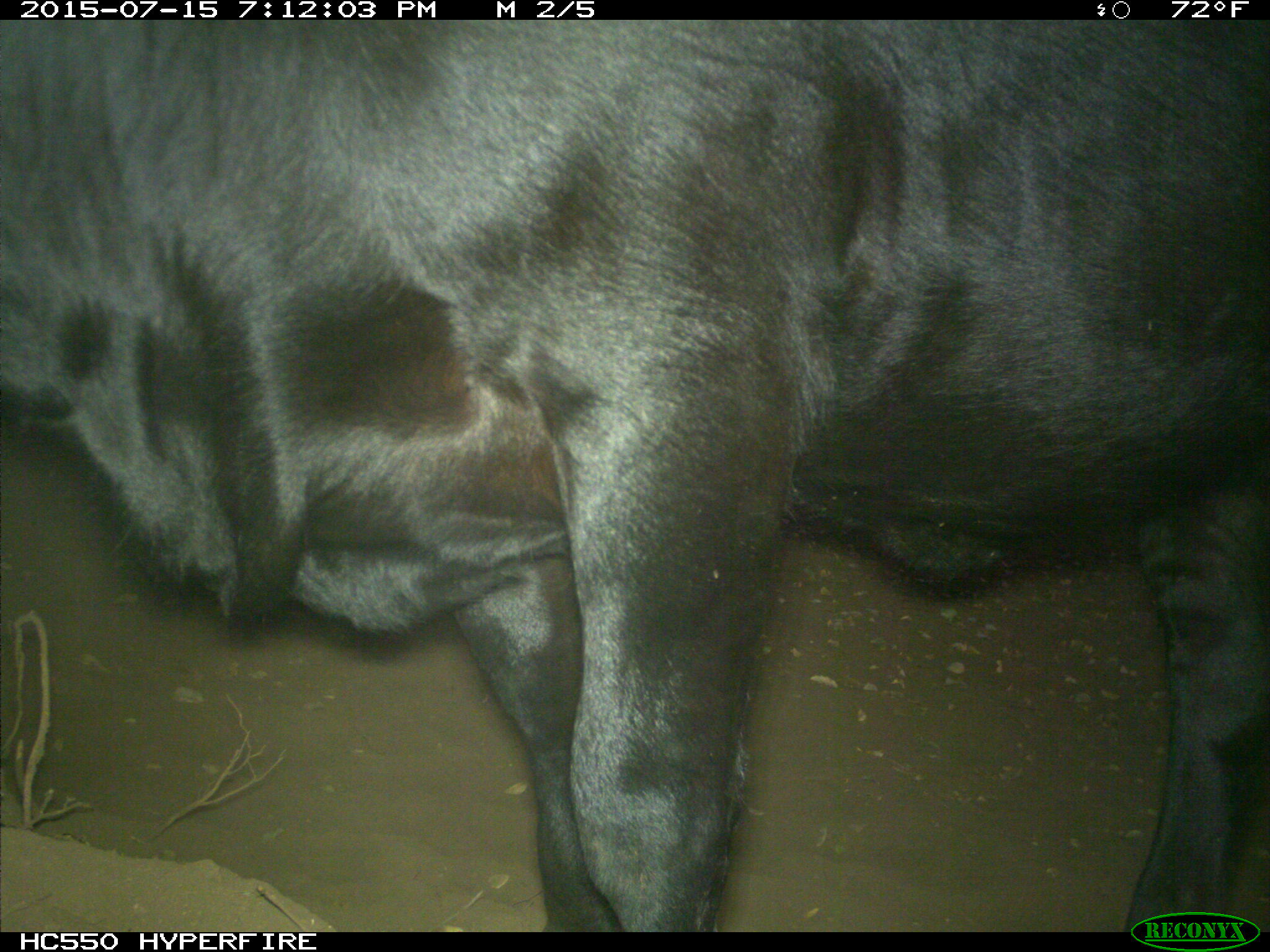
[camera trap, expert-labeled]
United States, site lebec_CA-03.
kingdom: Animalia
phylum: Chordata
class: Mammalia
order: Artiodactyla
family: Bovidae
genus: Bos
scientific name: Bos taurus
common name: domestic cow